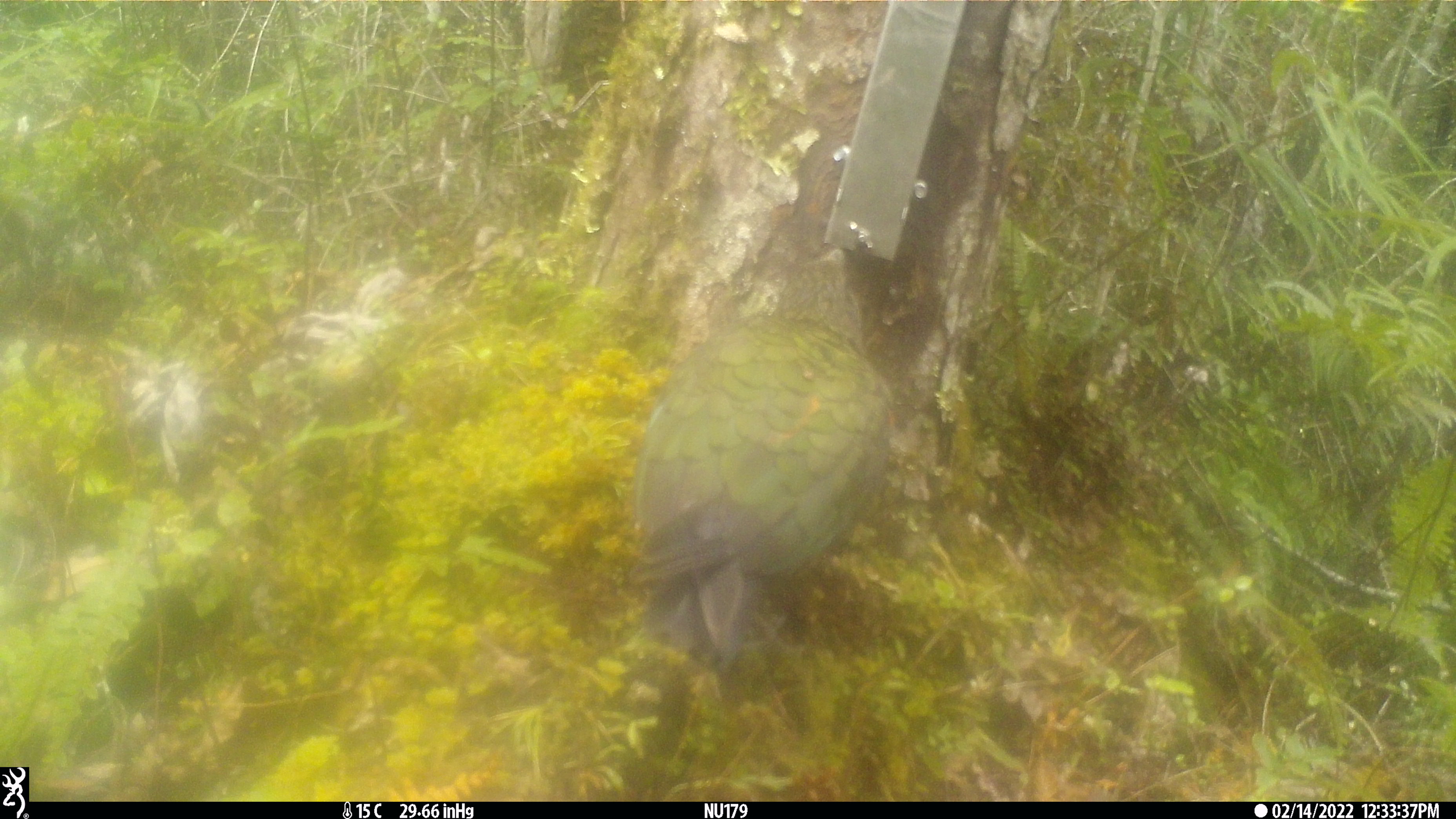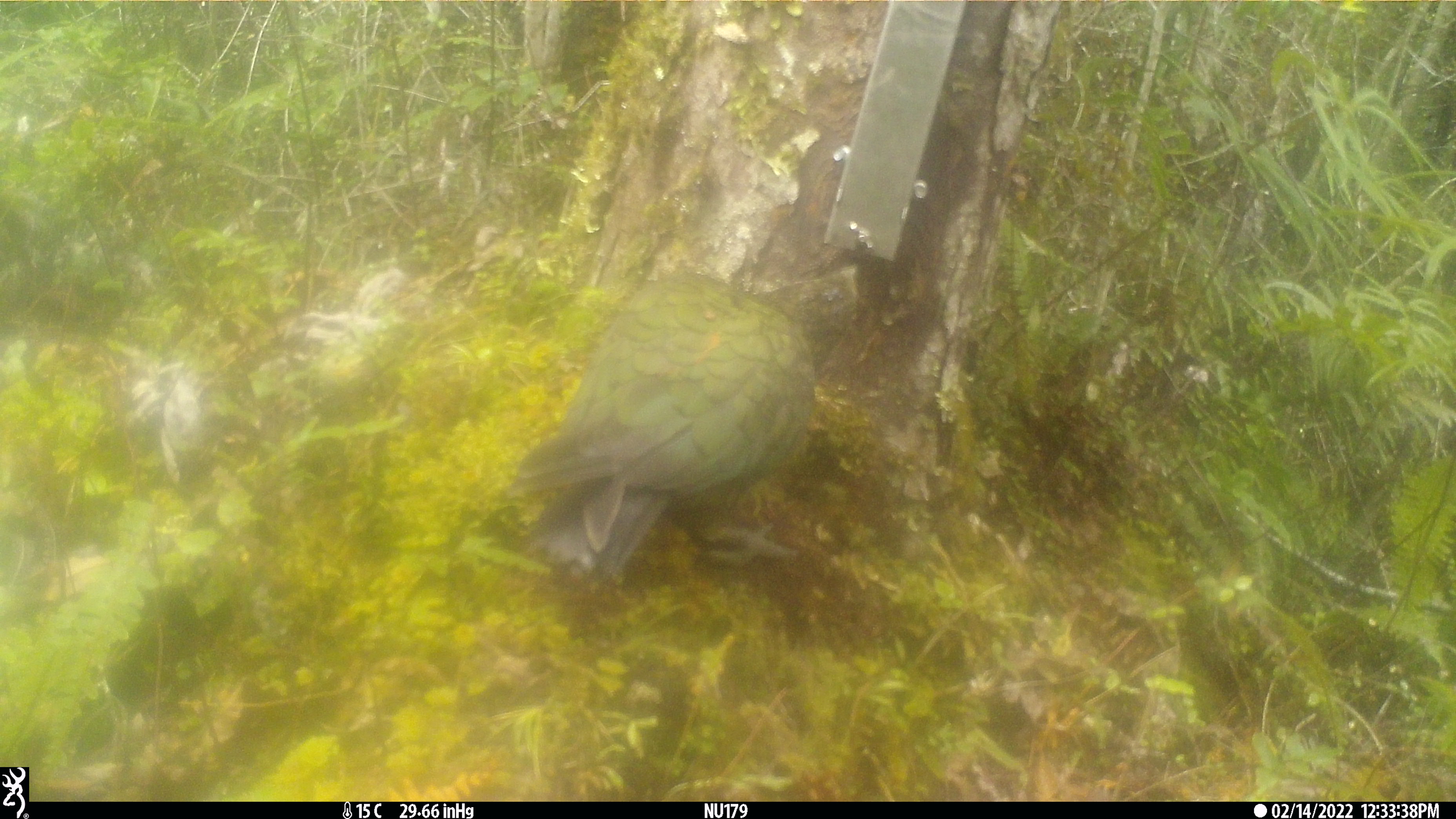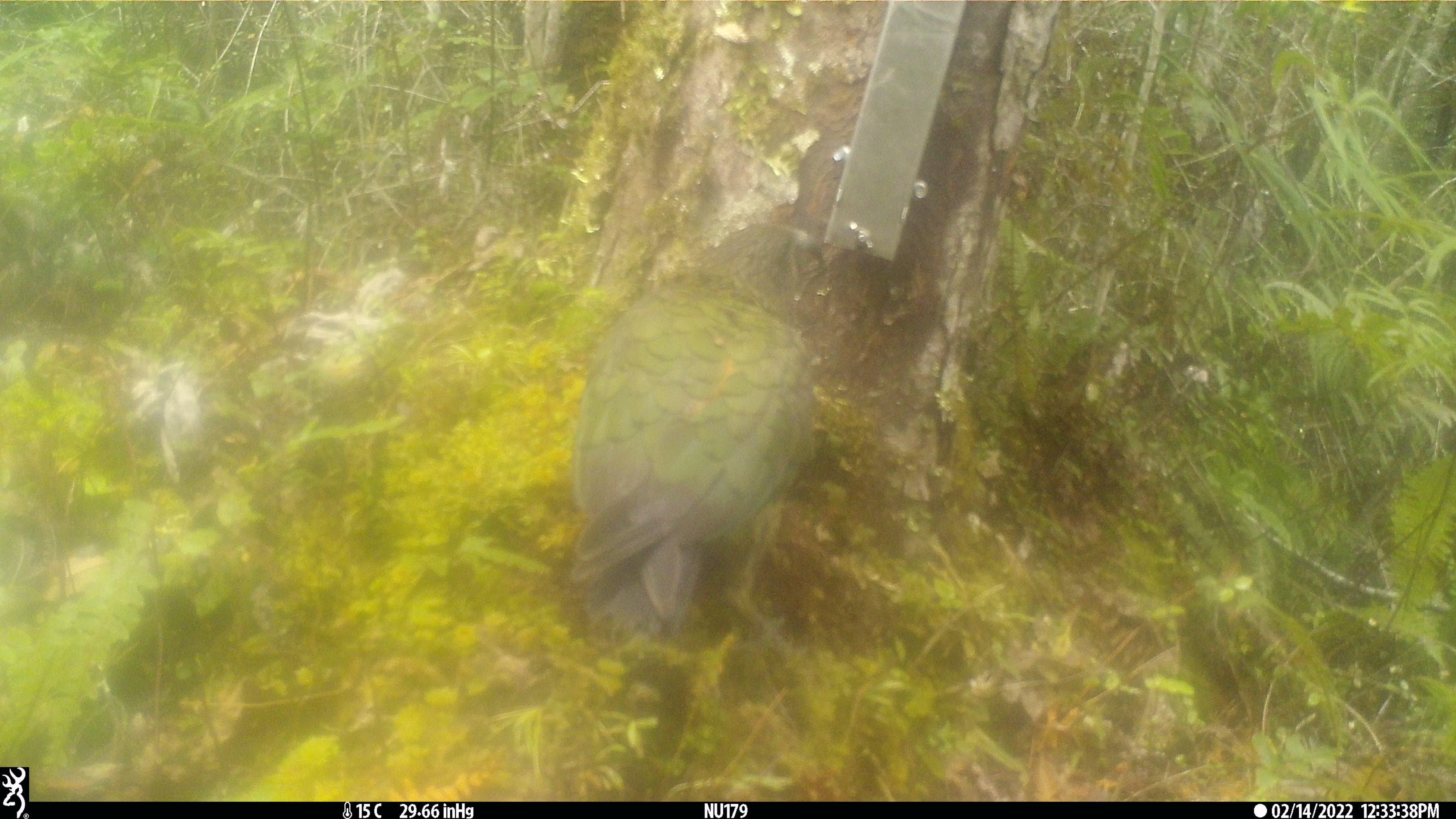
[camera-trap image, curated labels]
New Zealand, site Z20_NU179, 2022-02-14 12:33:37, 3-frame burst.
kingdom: Animalia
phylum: Chordata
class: Aves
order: Psittaciformes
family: Strigopidae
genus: Nestor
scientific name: Nestor notabilis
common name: kea